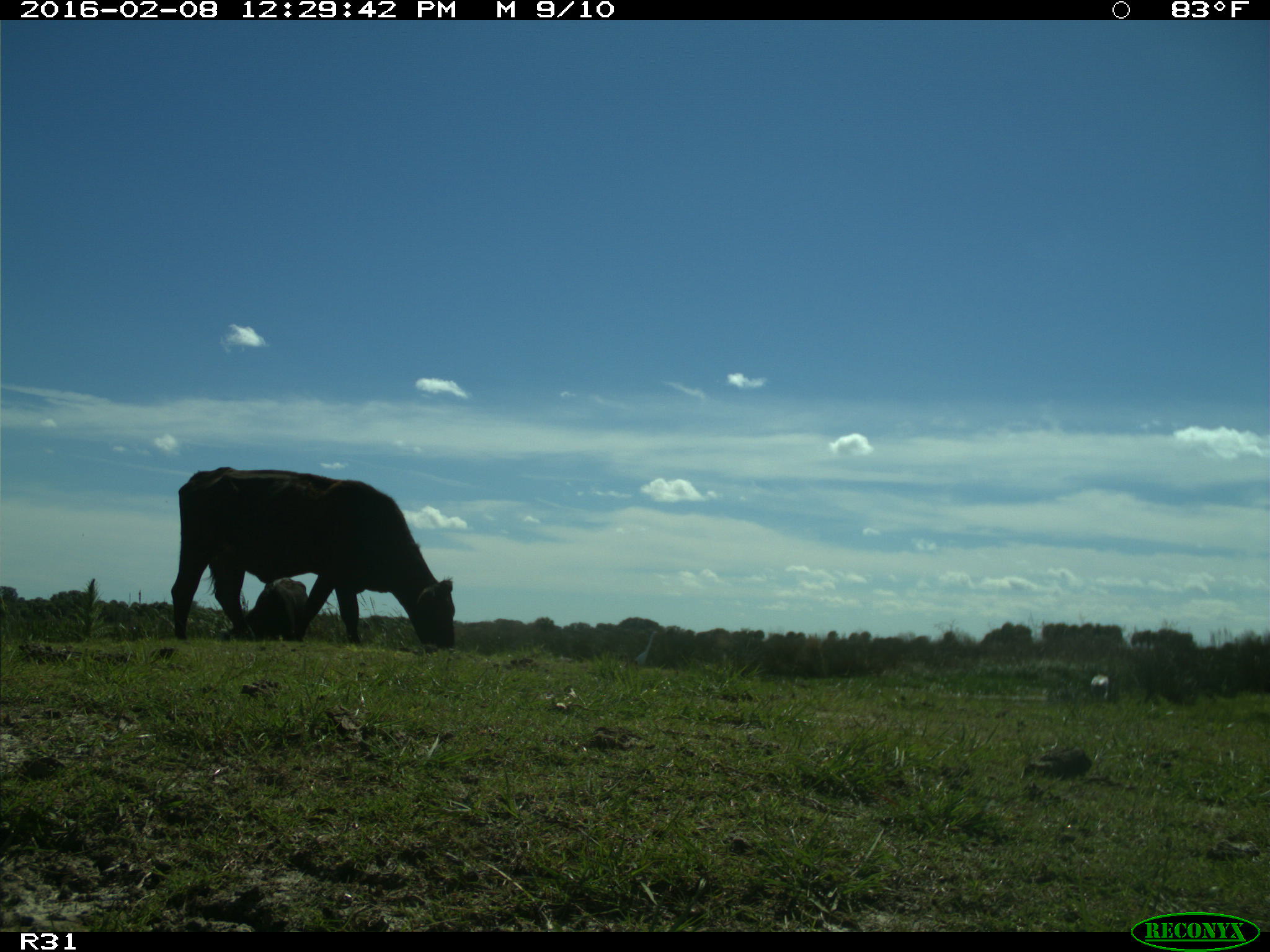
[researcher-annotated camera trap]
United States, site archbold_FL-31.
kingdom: Animalia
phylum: Chordata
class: Mammalia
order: Artiodactyla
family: Bovidae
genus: Bos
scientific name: Bos taurus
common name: domestic cow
Bos taurus (domestic cow).